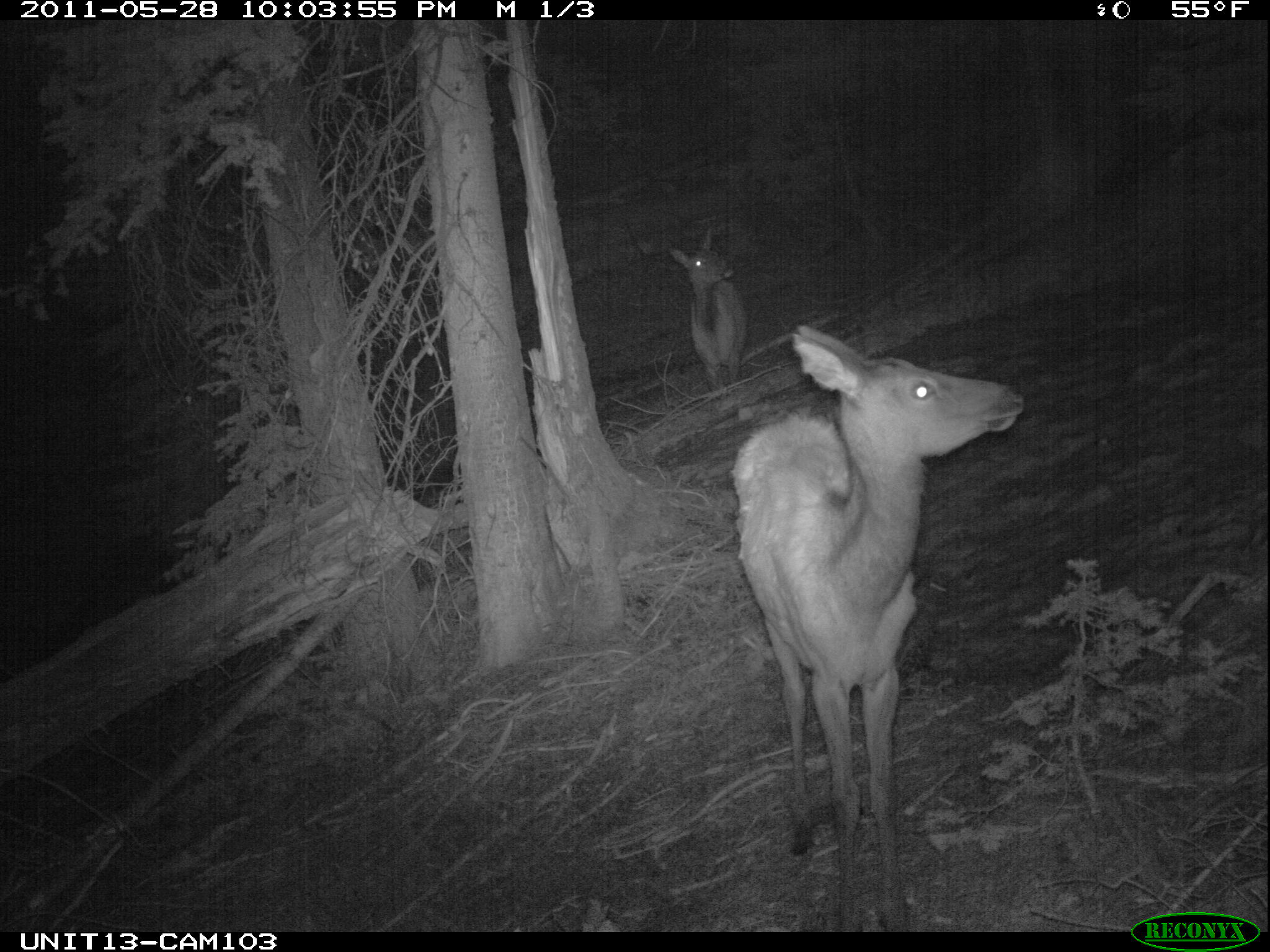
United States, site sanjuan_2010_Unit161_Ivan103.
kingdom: Animalia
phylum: Chordata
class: Mammalia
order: Artiodactyla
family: Cervidae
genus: Cervus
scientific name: Cervus elaphus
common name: red deer